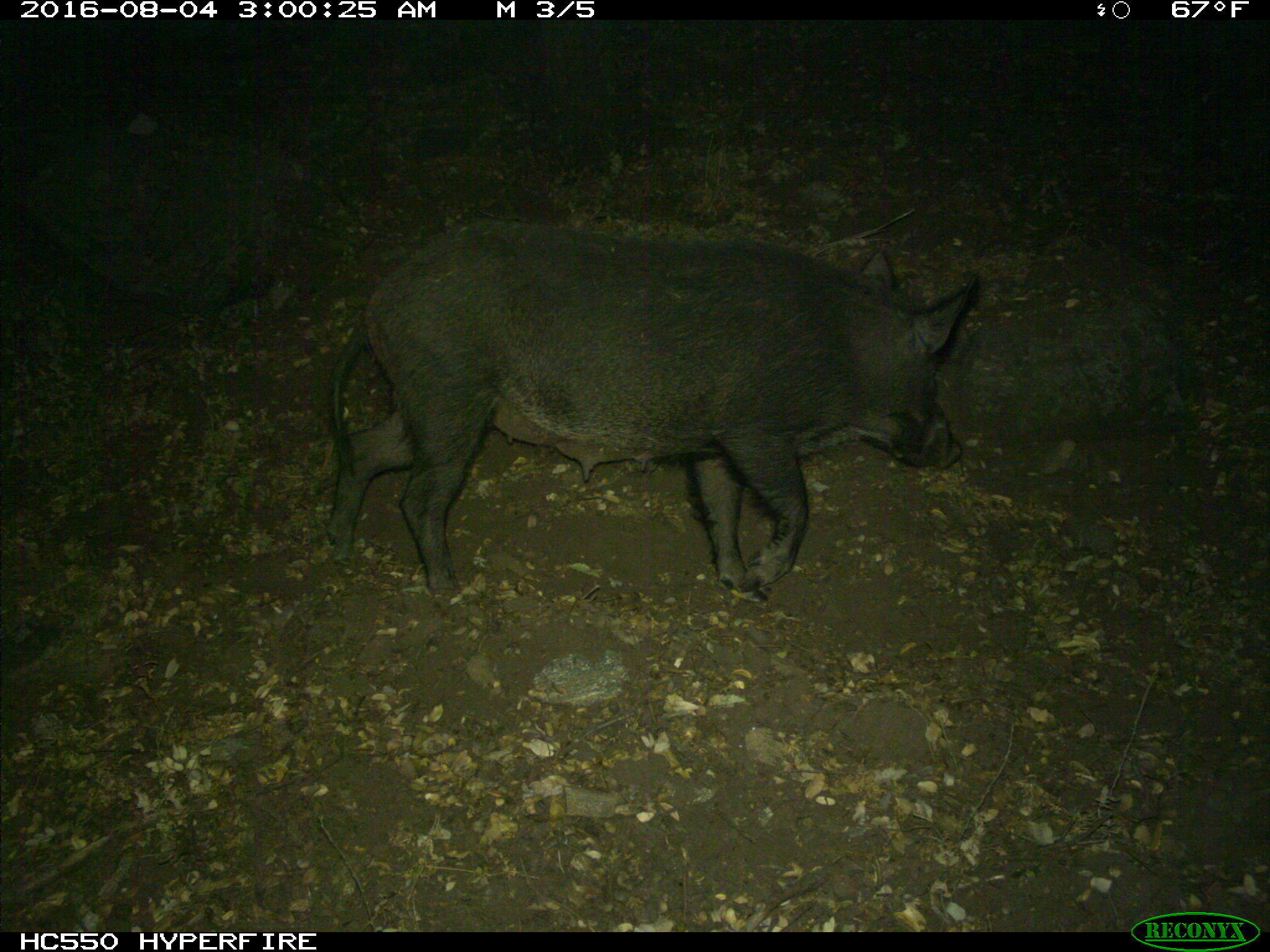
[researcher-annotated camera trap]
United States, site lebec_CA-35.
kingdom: Animalia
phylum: Chordata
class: Mammalia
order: Artiodactyla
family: Suidae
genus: Sus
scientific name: Sus scrofa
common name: wild boar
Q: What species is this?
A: Sus scrofa (wild boar).